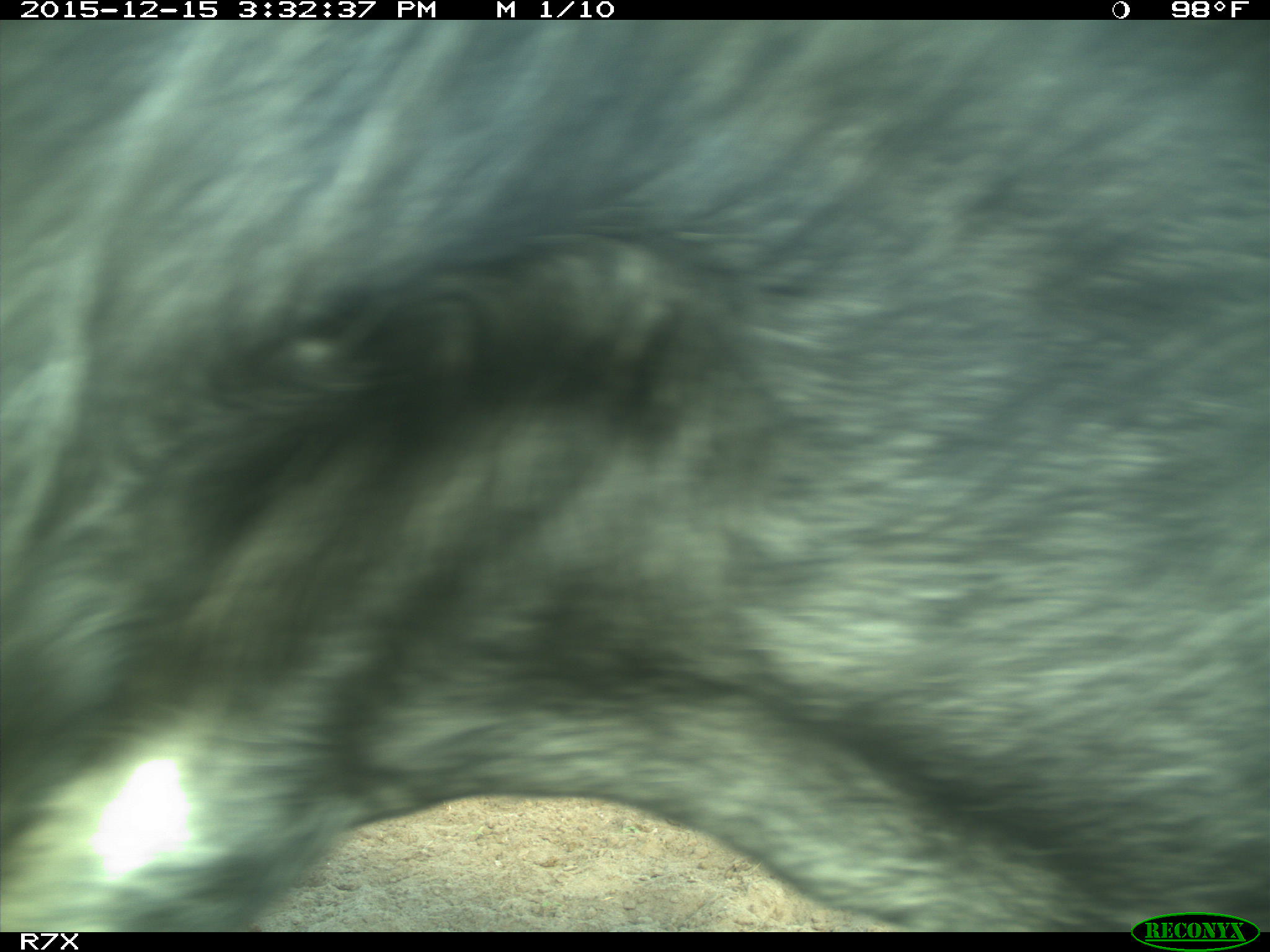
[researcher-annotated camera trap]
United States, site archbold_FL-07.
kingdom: Animalia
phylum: Chordata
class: Mammalia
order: Artiodactyla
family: Bovidae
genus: Bos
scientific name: Bos taurus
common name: domestic cow